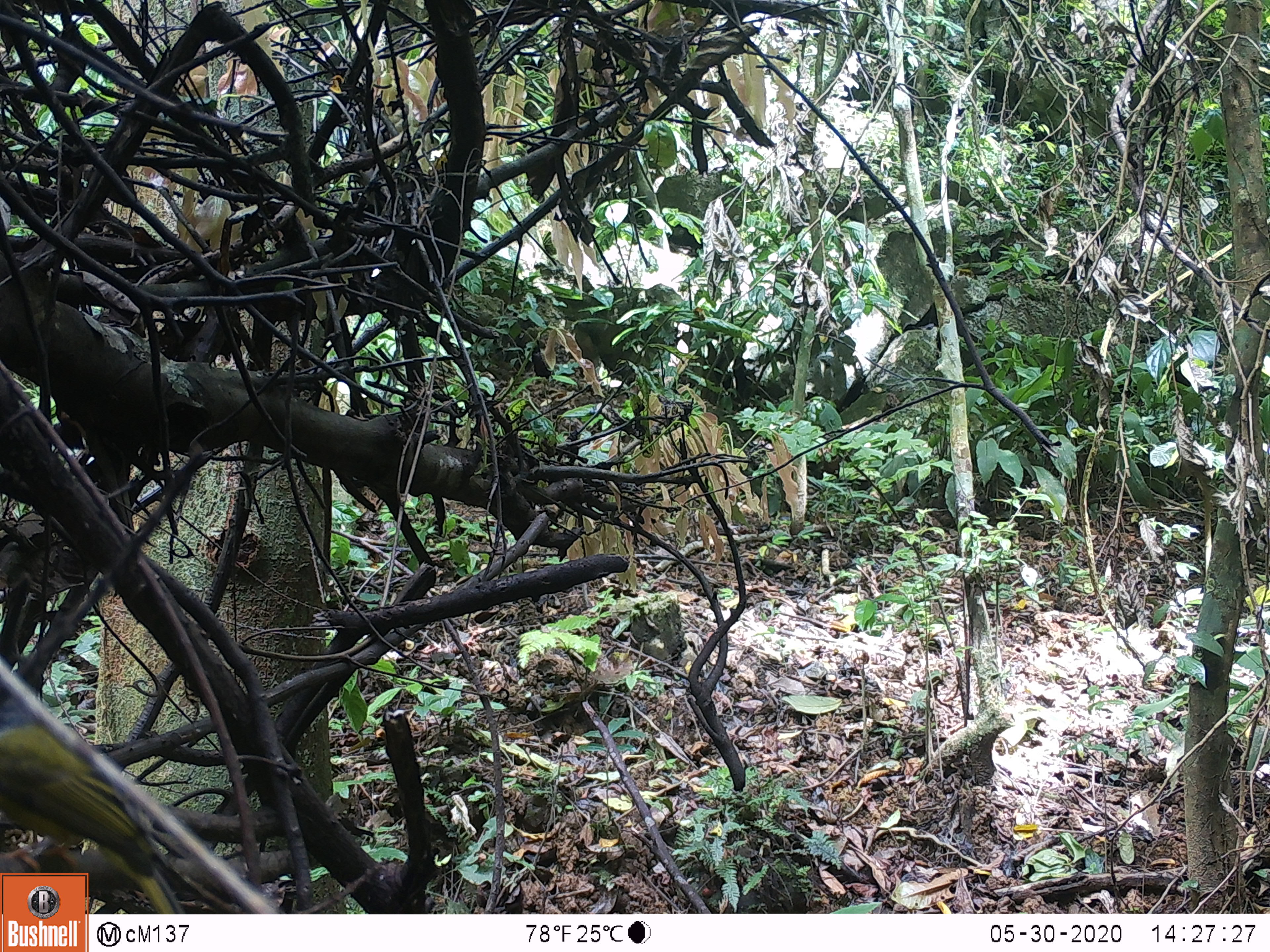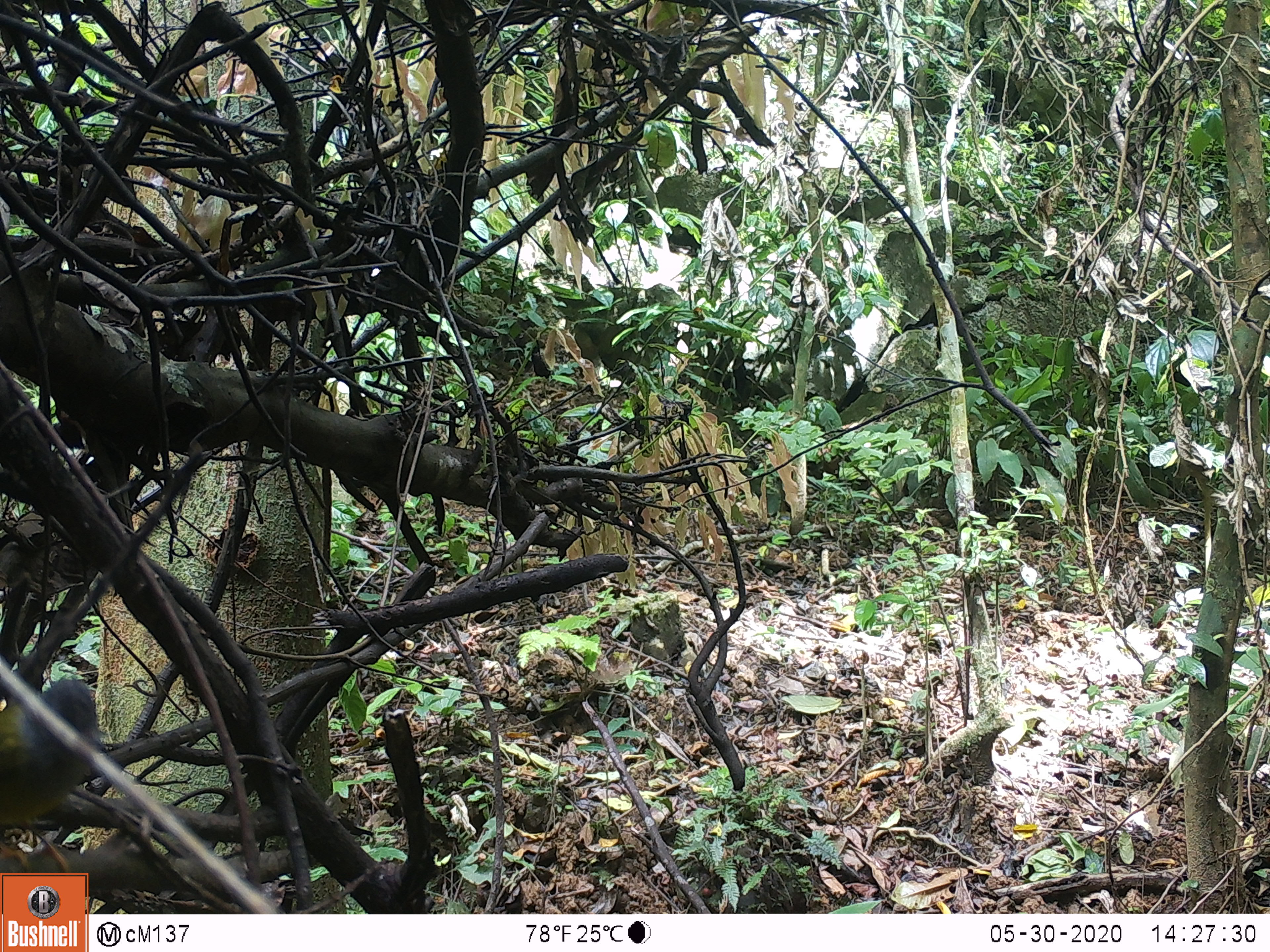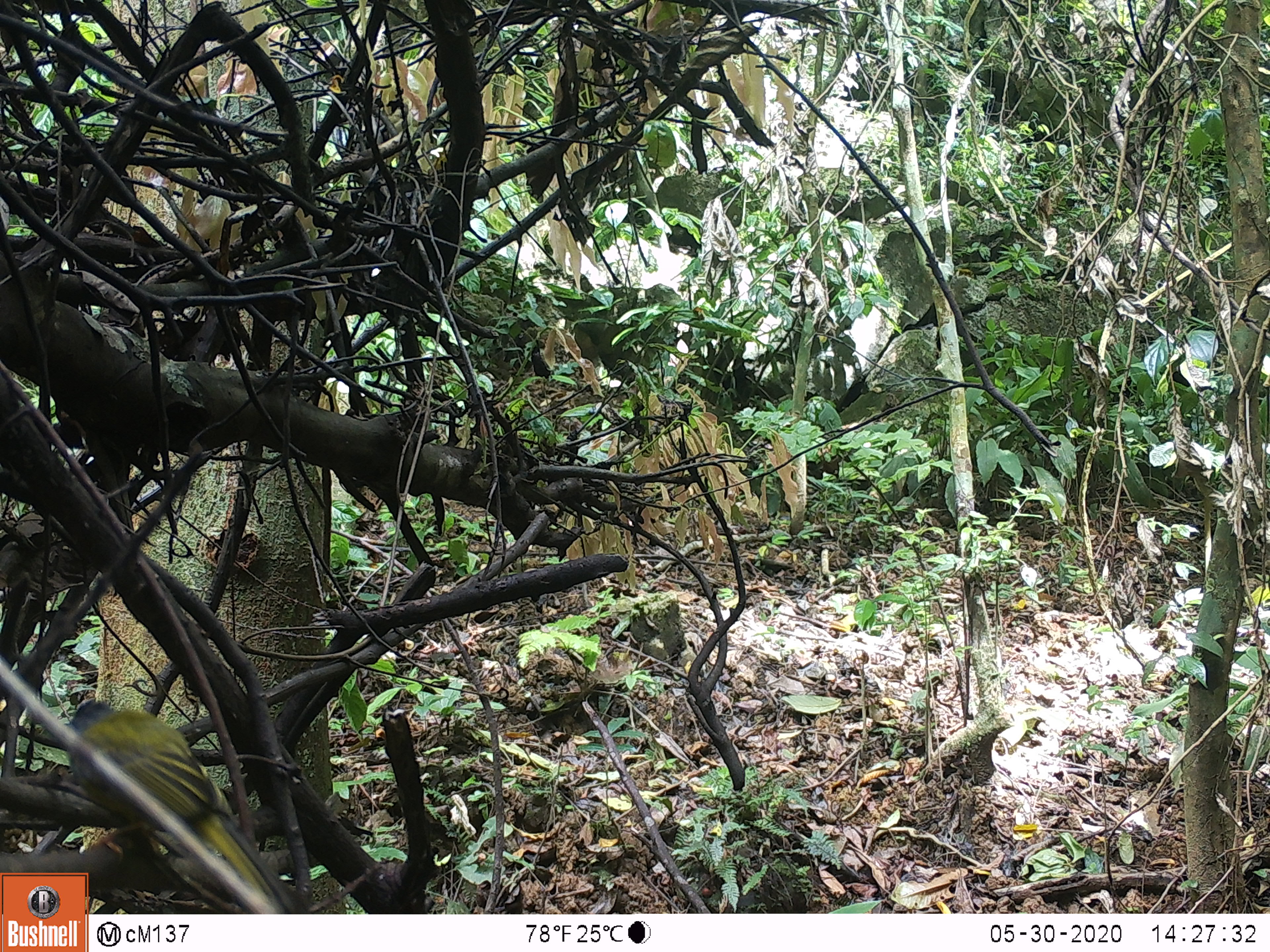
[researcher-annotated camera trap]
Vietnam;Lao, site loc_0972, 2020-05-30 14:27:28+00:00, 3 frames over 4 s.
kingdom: Animalia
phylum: Chordata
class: Aves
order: Passeriformes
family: Stenostiridae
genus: Culicicapa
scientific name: Culicicapa ceylonensis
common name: grey-headed canary-flycatcher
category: grey headed canary flycatcher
Grey headed canary flycatcher (grey-headed canary-flycatcher) (Culicicapa ceylonensis). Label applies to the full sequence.